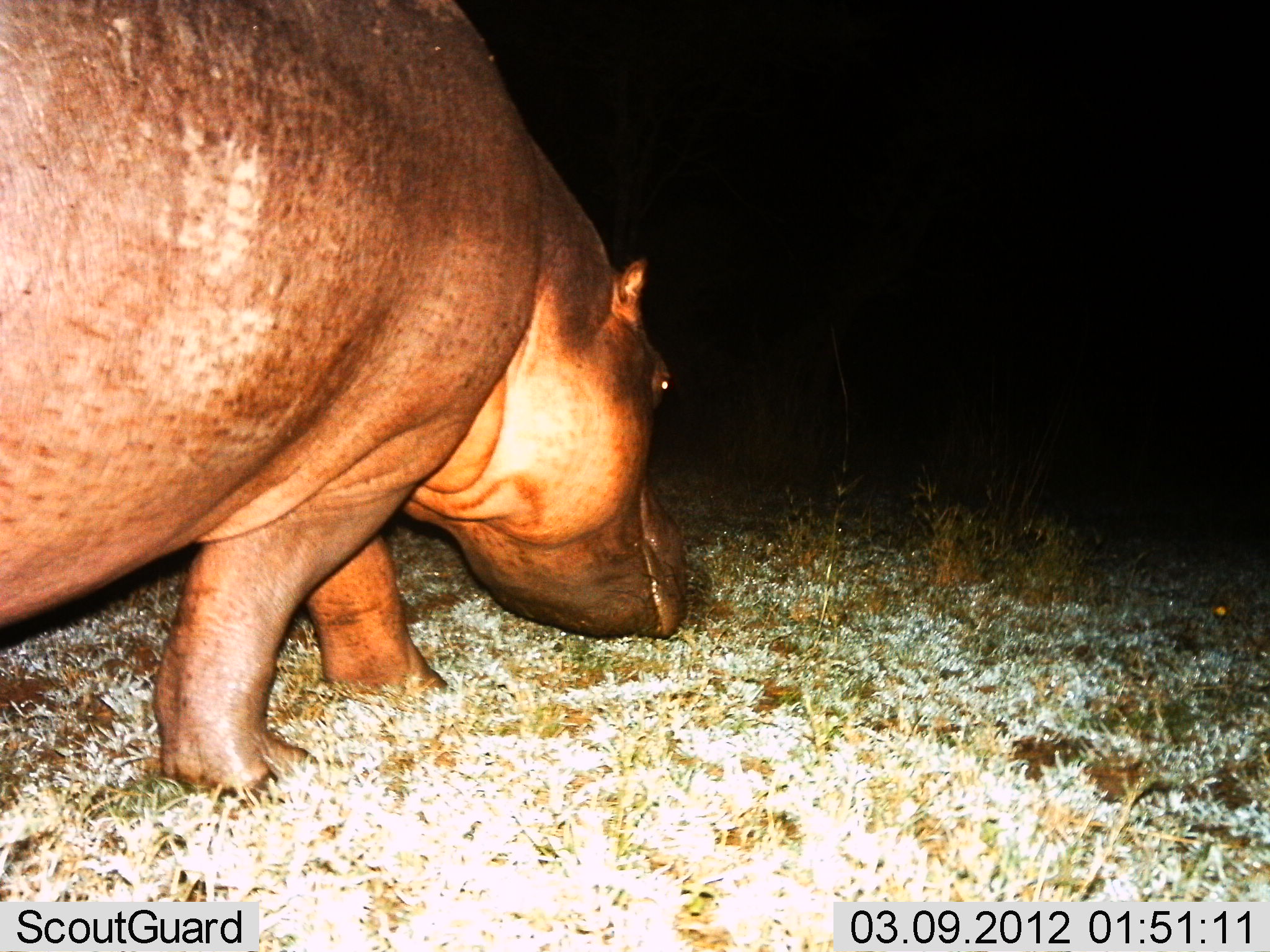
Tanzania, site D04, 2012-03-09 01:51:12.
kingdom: Animalia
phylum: Chordata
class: Mammalia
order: Artiodactyla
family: Hippopotamidae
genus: Hippopotamus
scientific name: Hippopotamus amphibius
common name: hippopotamus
Hippopotamus (Hippopotamus amphibius), count 1. Behavior (volunteer vote fractions): standing 16%, resting 0%, moving 53%, interacting 0%. Young present (vote fraction): 0%. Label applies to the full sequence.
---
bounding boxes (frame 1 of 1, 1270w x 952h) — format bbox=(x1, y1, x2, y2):
animal: bbox=(0, 0, 688, 803)